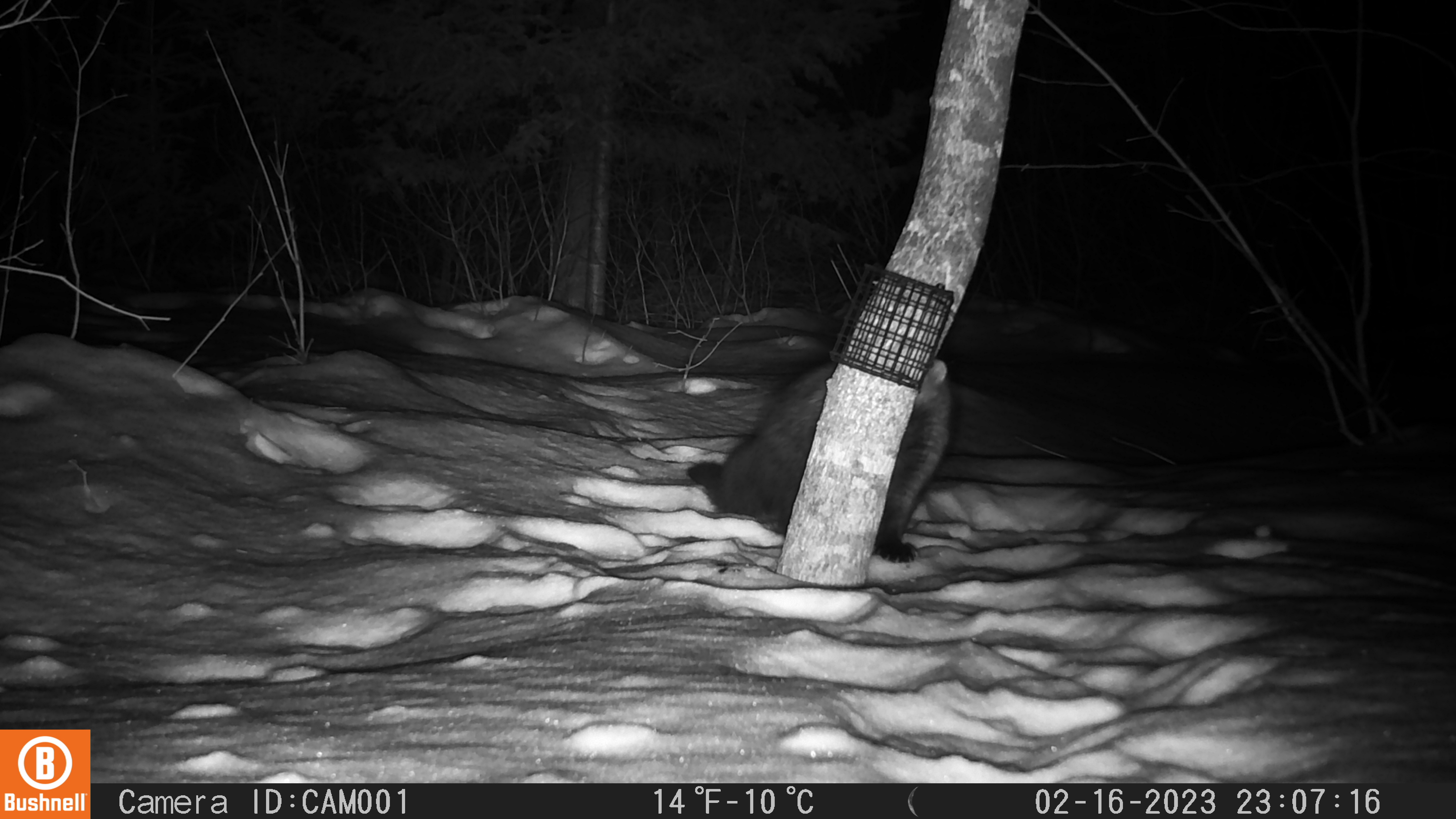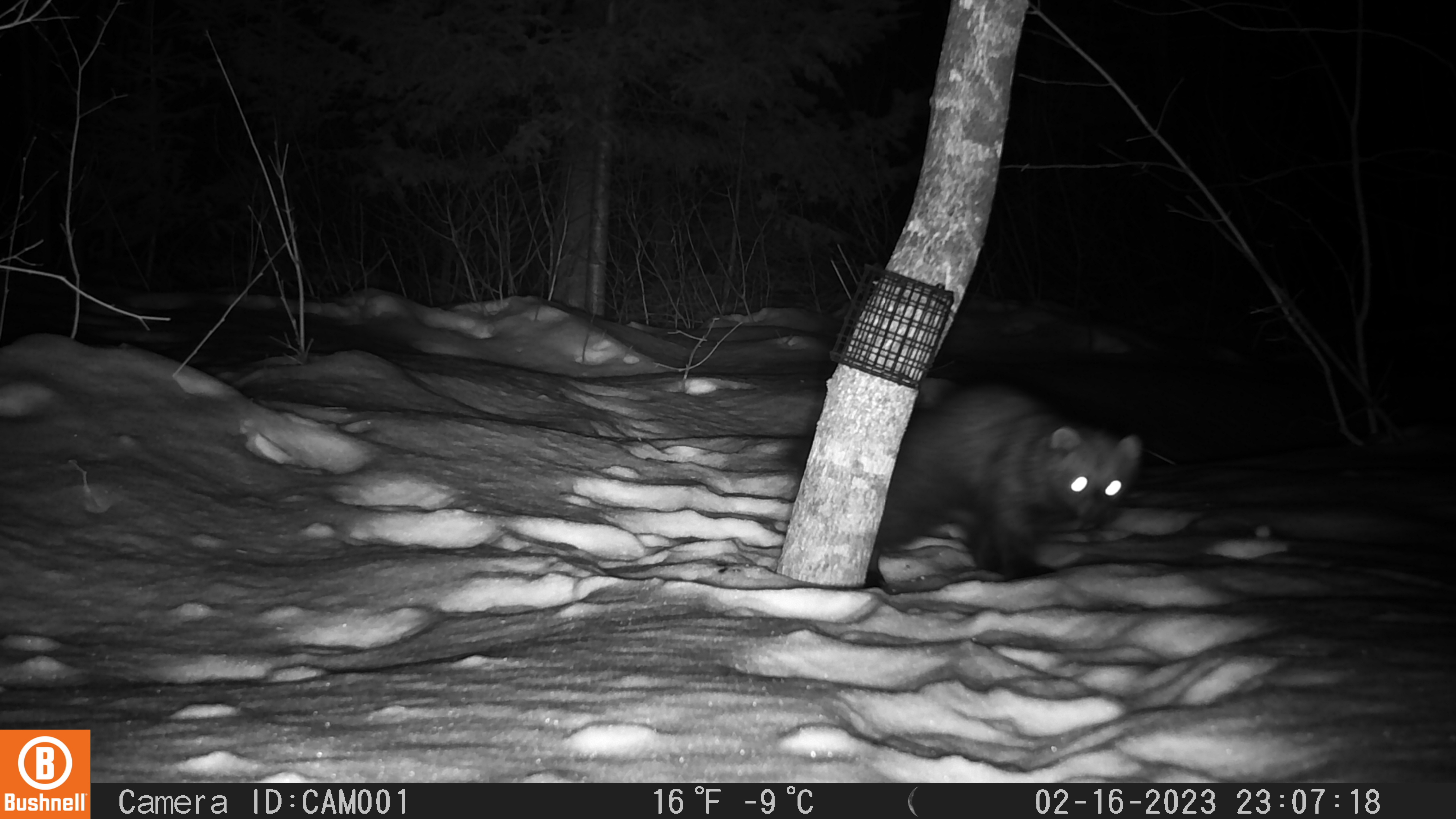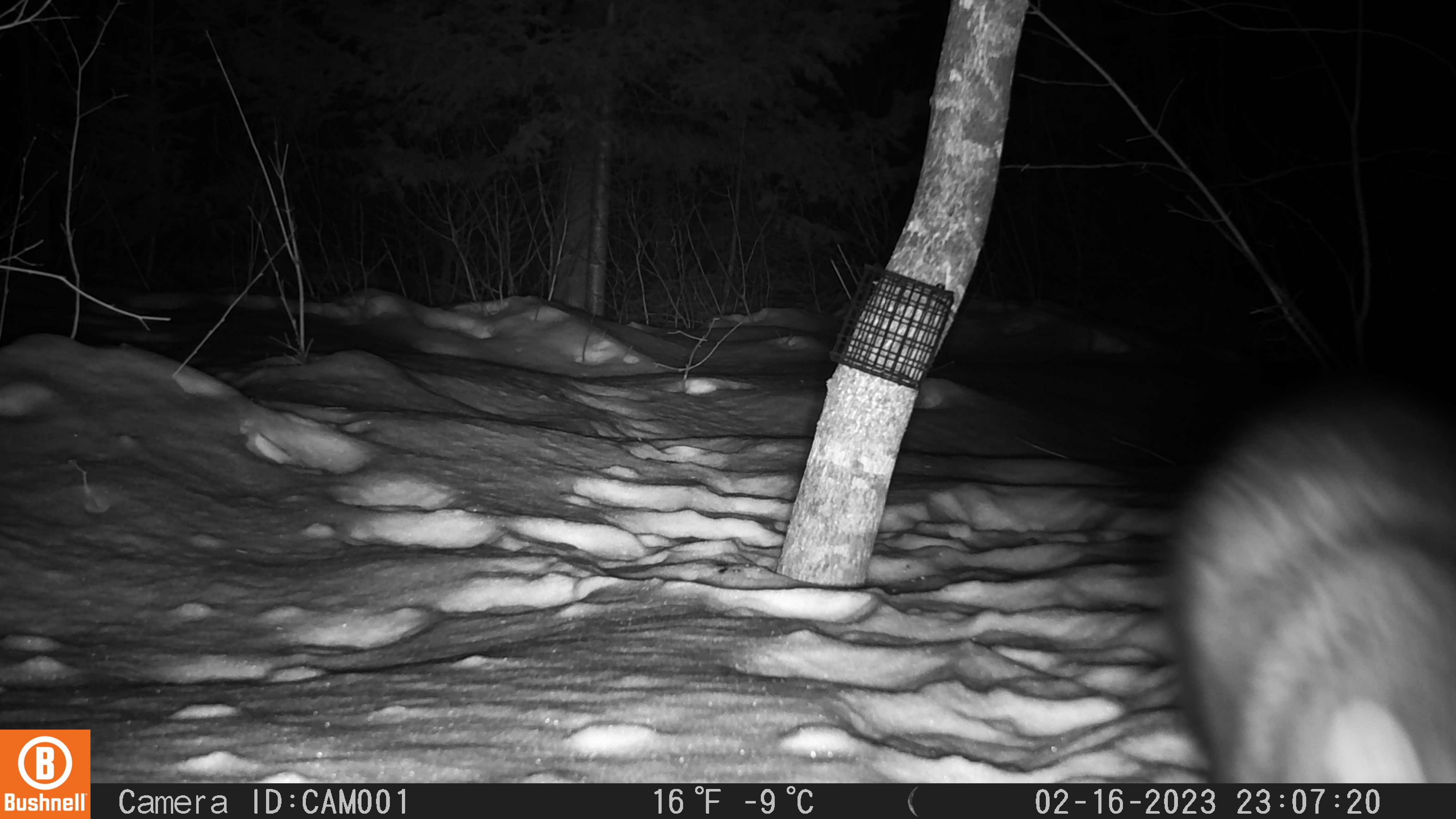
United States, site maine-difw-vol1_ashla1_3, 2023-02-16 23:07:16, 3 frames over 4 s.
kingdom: Animalia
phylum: Chordata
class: Mammalia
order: Carnivora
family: Mustelidae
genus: Pekania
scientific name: Pekania pennanti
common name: fisher